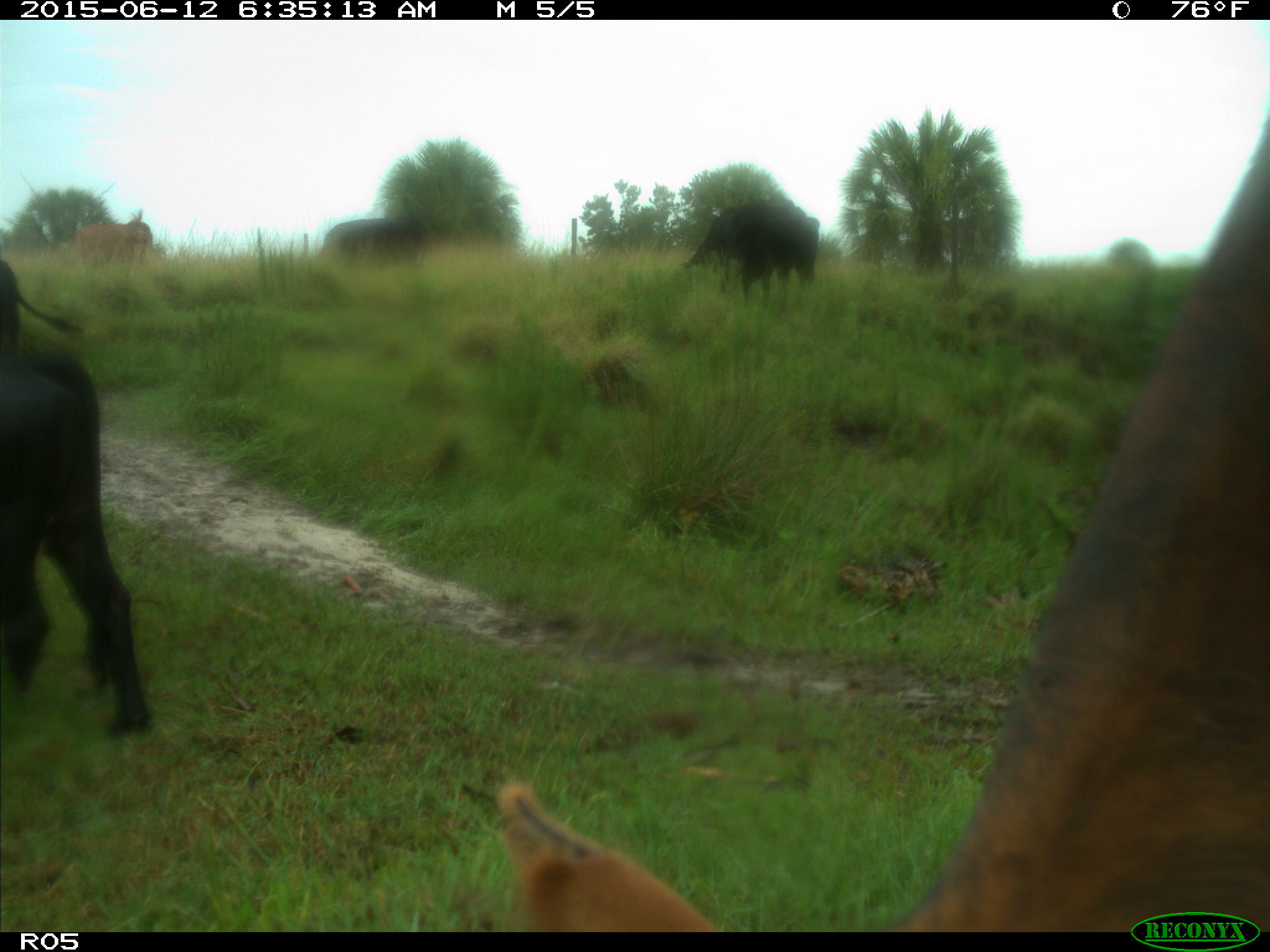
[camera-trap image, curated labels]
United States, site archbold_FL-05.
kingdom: Animalia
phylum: Chordata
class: Mammalia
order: Artiodactyla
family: Bovidae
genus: Bos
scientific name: Bos taurus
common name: domestic cow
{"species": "Bos taurus (domestic cow)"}